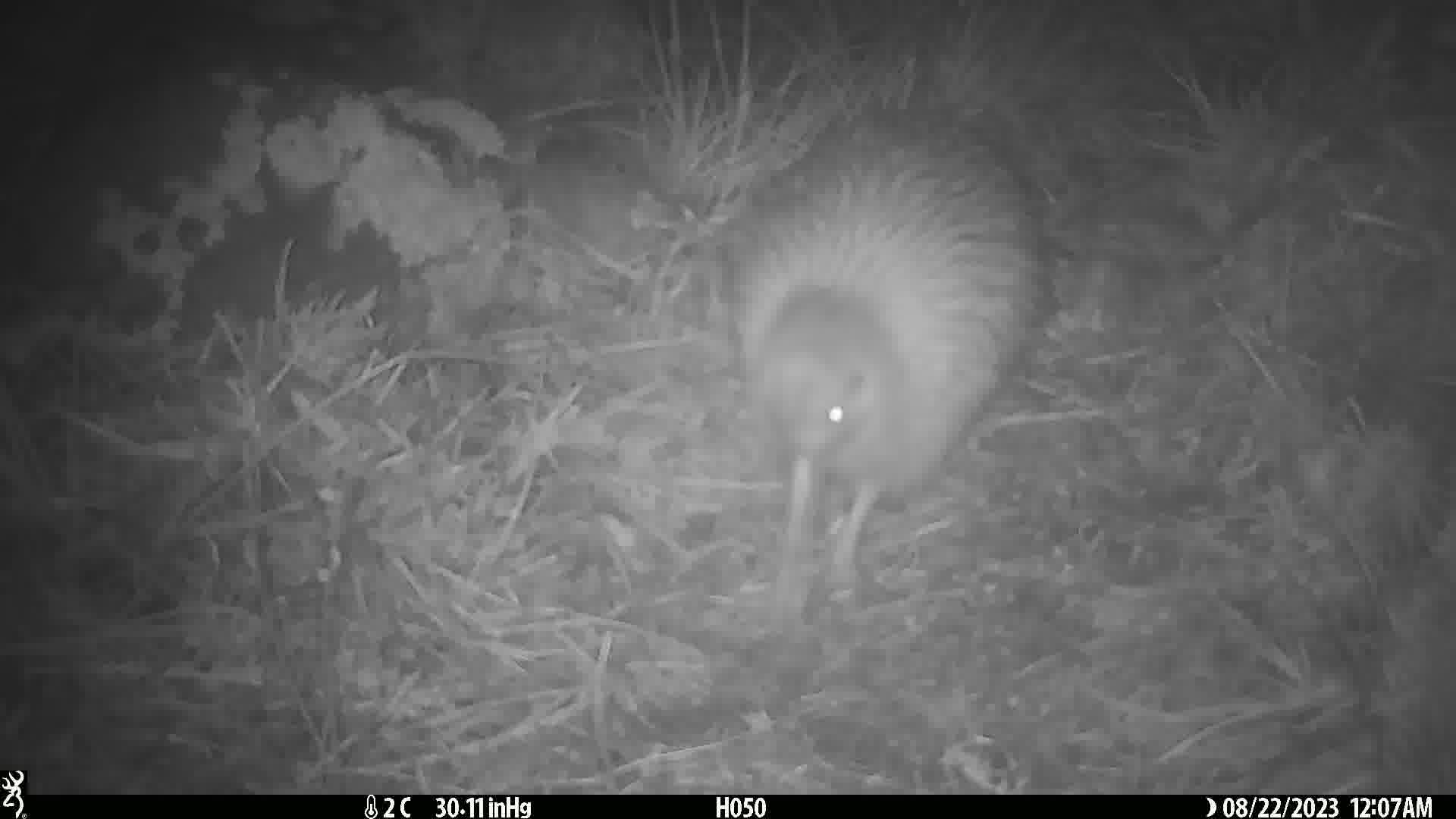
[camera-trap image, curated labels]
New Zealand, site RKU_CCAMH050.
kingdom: Animalia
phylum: Chordata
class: Aves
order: Apterygiformes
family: Apterygidae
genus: Apteryx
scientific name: Apteryx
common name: kiwi